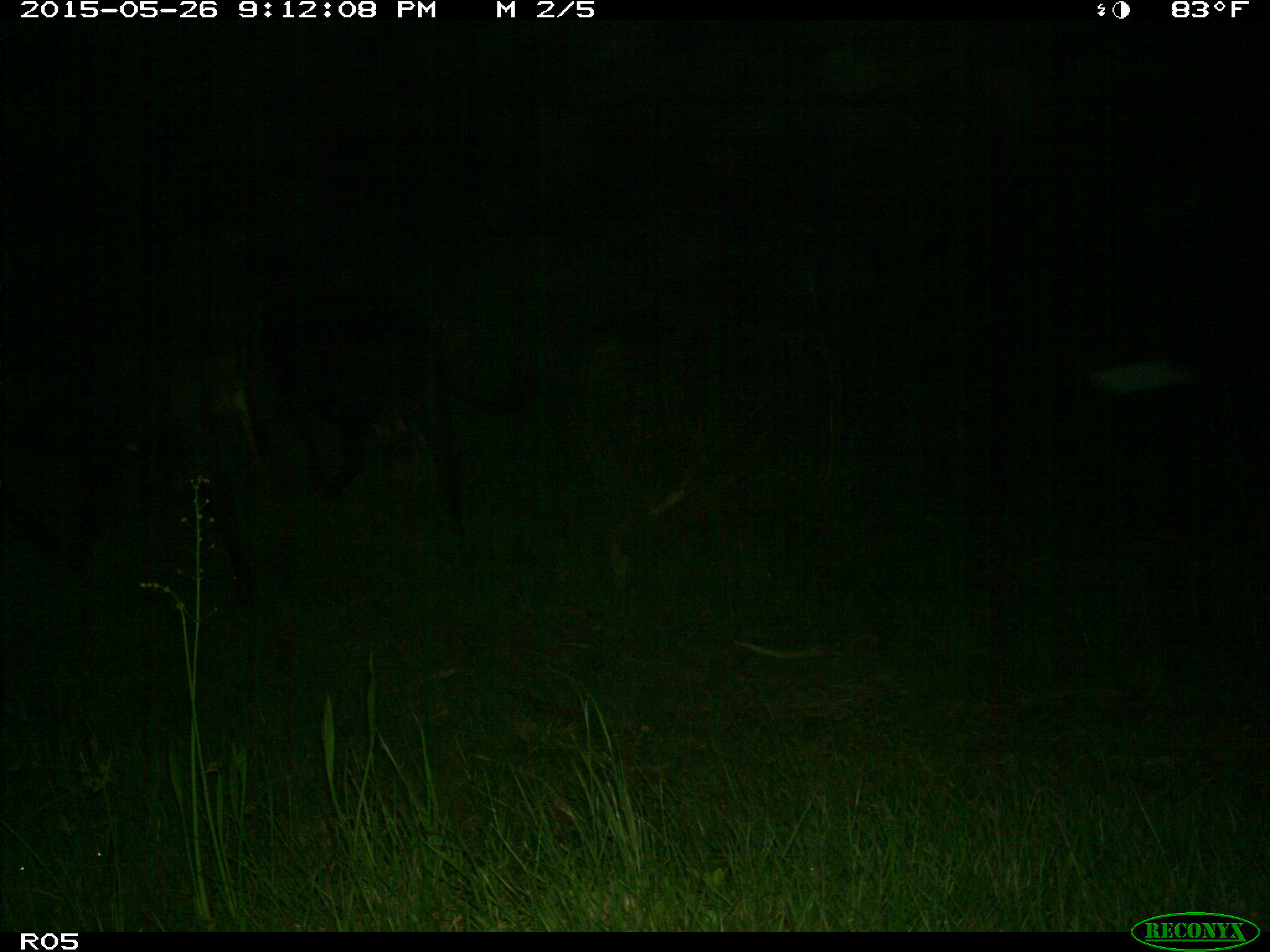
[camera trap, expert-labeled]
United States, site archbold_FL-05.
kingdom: Animalia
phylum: Chordata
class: Mammalia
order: Artiodactyla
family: Bovidae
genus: Bos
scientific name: Bos taurus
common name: domestic cow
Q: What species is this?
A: Bos taurus (domestic cow).